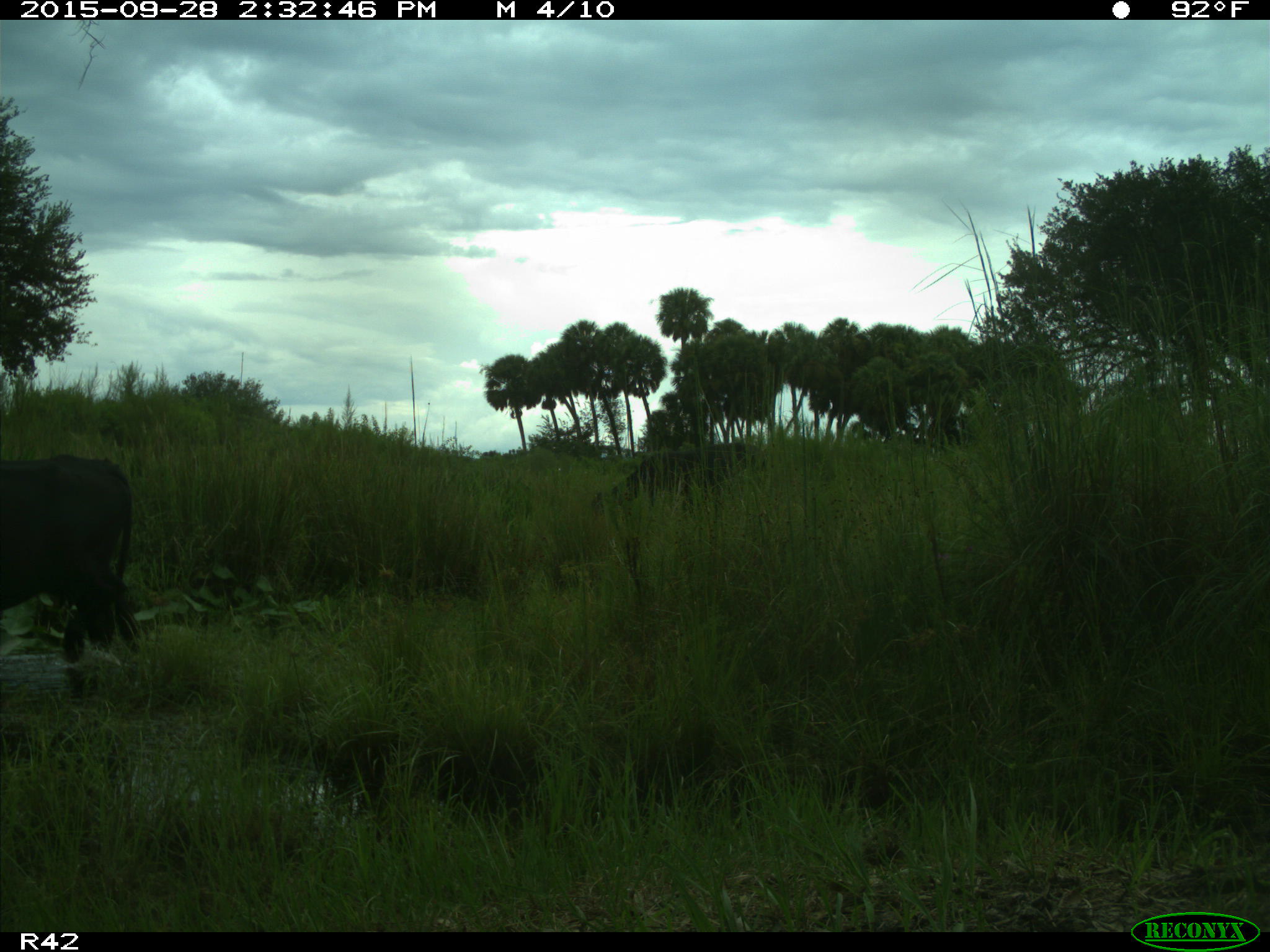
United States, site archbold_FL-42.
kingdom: Animalia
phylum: Chordata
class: Mammalia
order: Artiodactyla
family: Bovidae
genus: Bos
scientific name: Bos taurus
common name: domestic cow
Bos taurus (domestic cow).